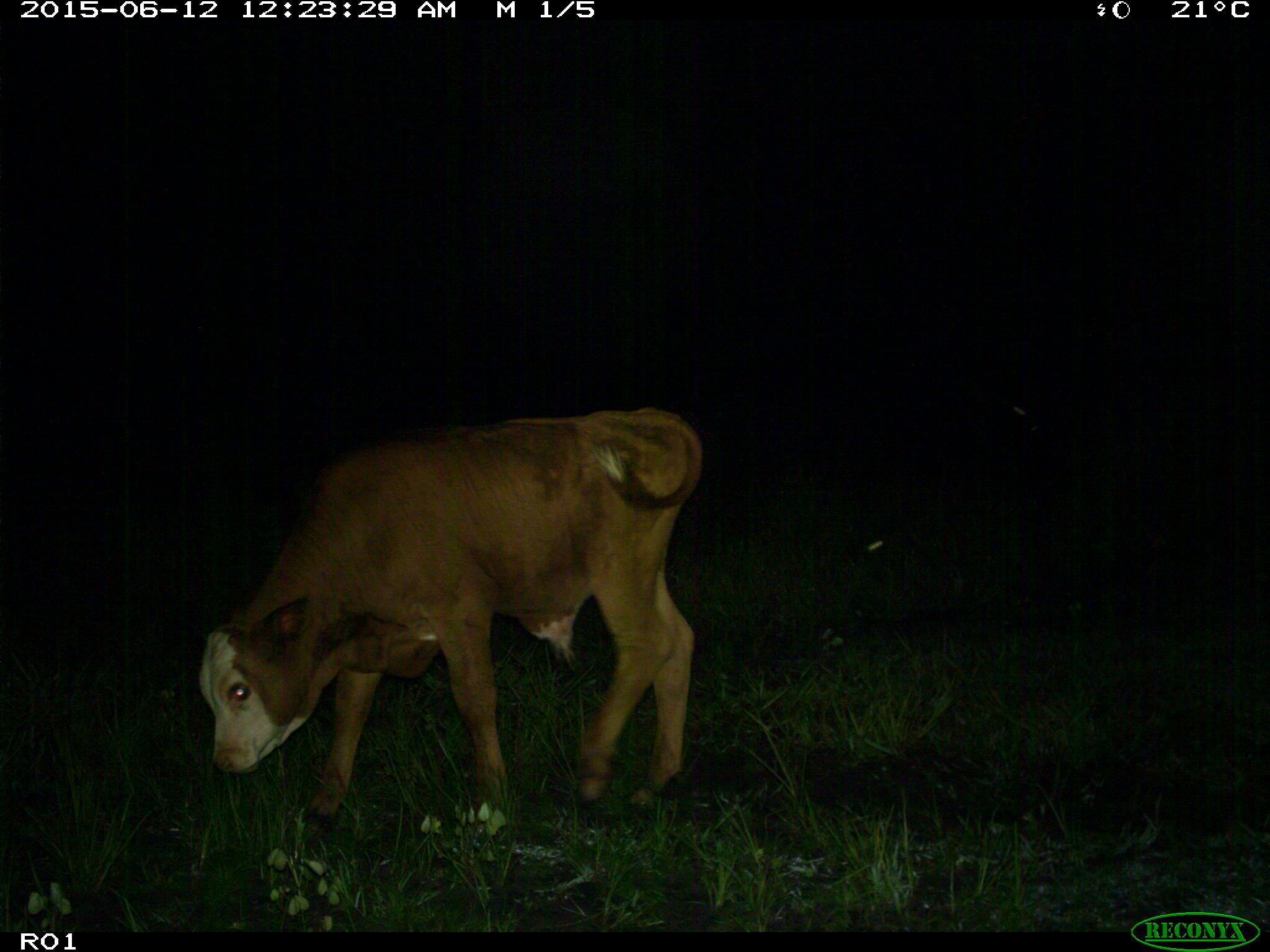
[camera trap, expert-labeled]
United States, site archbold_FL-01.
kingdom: Animalia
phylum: Chordata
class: Mammalia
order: Artiodactyla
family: Bovidae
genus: Bos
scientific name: Bos taurus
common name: domestic cow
Bos taurus (domestic cow).